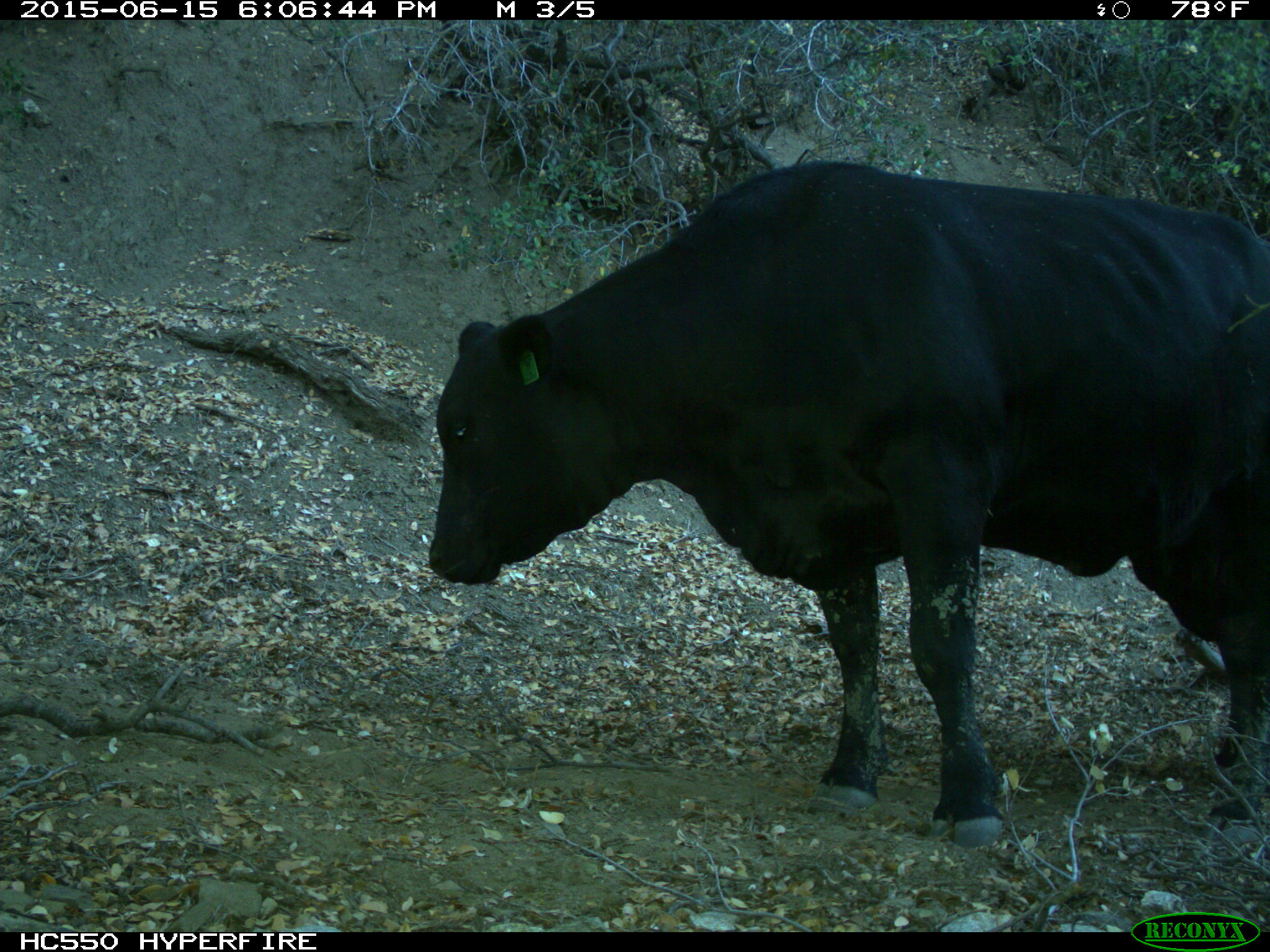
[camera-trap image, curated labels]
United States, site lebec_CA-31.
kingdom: Animalia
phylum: Chordata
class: Mammalia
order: Artiodactyla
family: Bovidae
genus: Bos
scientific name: Bos taurus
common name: domestic cow